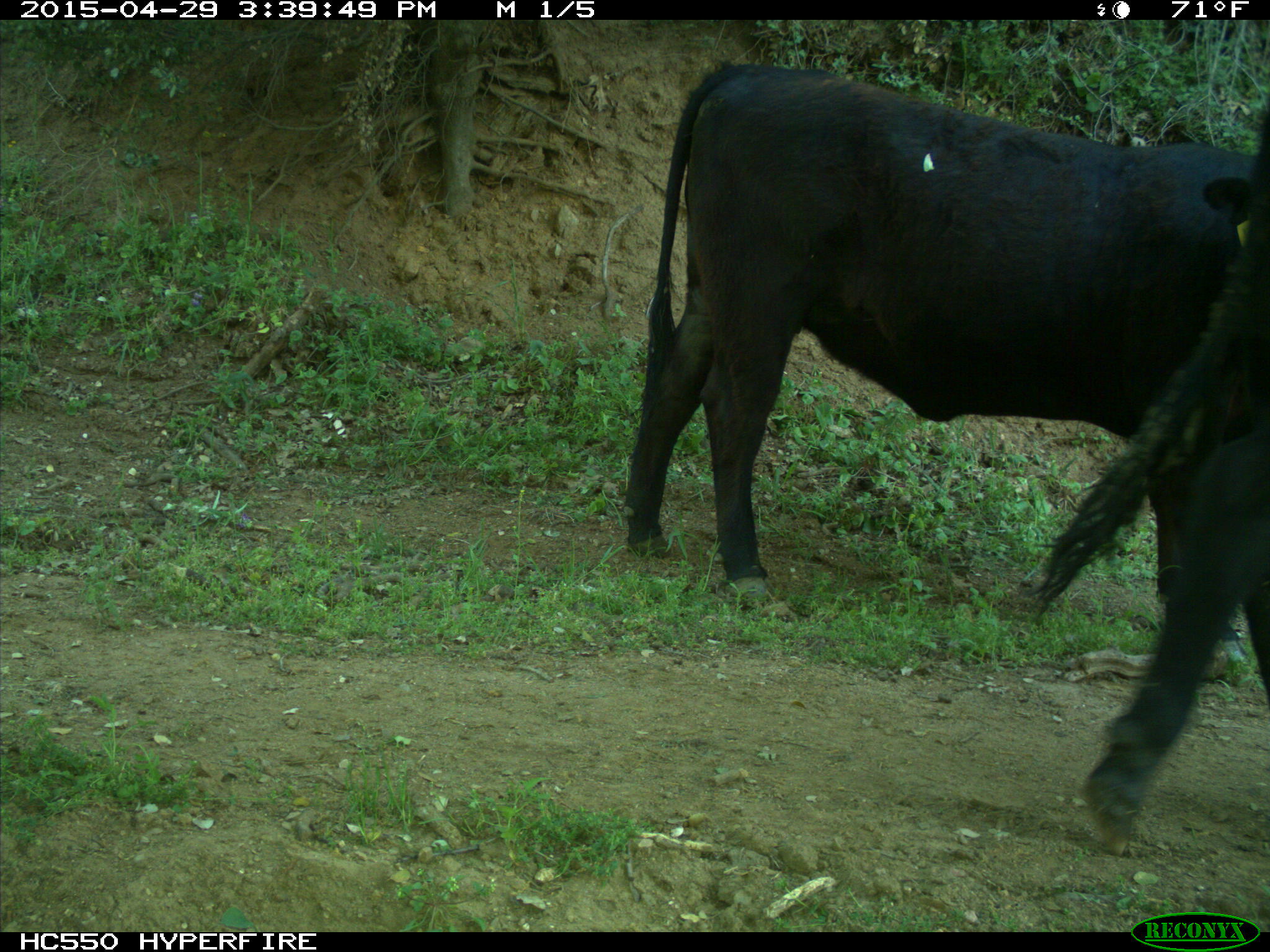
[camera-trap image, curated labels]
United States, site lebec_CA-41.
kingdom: Animalia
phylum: Chordata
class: Mammalia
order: Artiodactyla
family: Bovidae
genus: Bos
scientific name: Bos taurus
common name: domestic cow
Bos taurus (domestic cow).